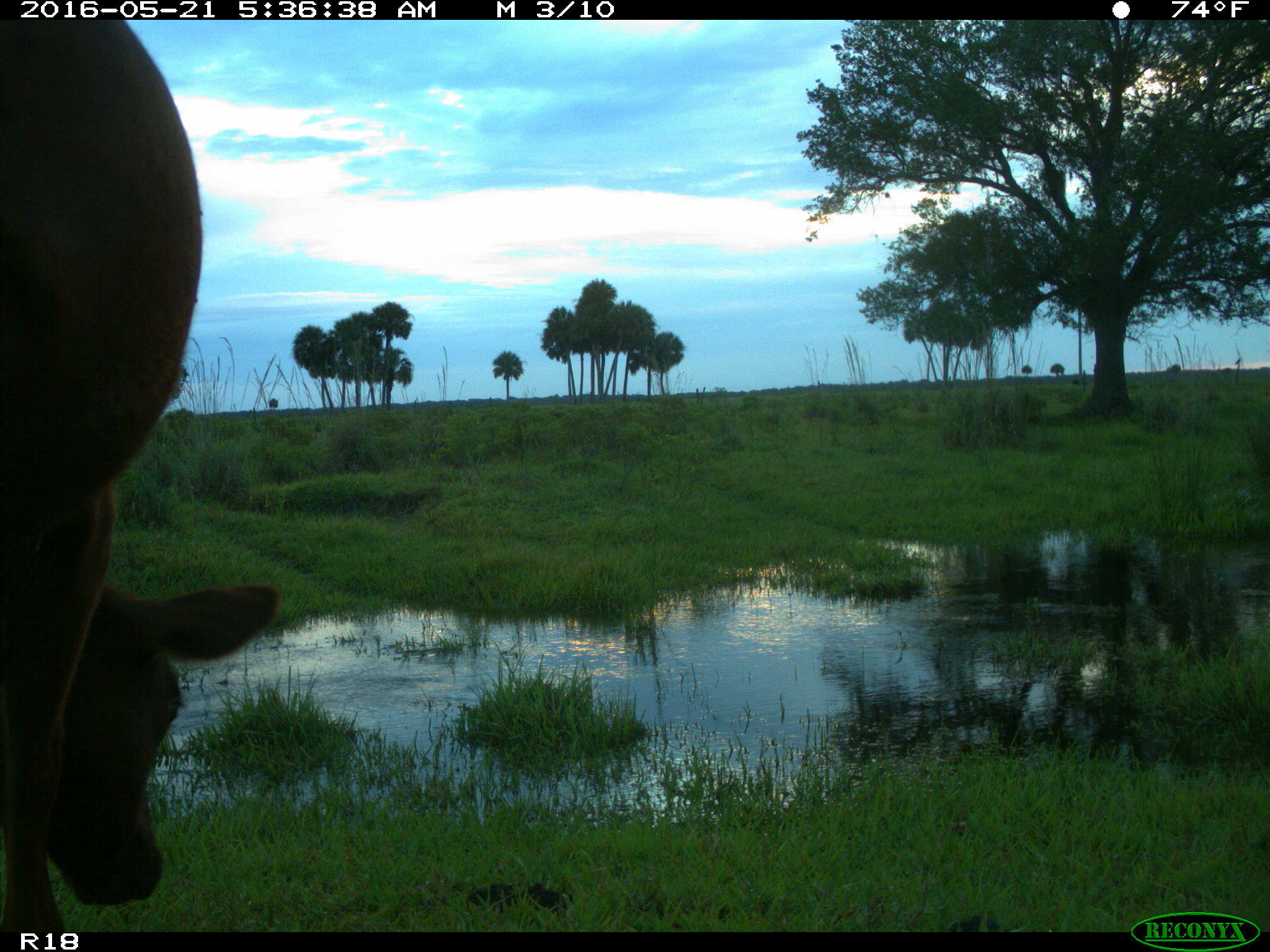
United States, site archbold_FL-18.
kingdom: Animalia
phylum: Chordata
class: Mammalia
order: Artiodactyla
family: Bovidae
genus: Bos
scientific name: Bos taurus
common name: domestic cow